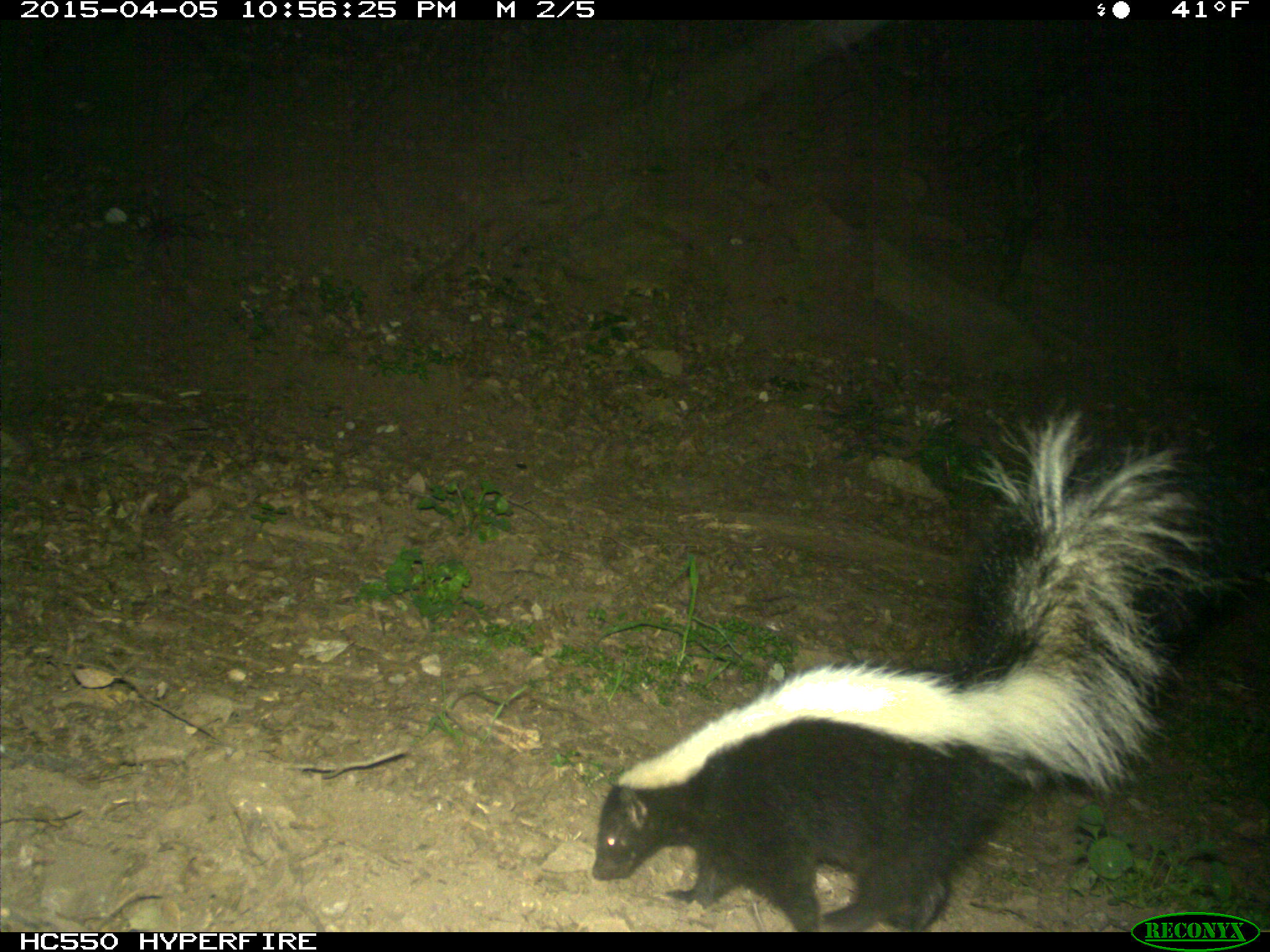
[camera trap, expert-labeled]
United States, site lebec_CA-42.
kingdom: Animalia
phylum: Chordata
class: Mammalia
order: Carnivora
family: Mephitidae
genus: Mephitis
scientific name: Mephitis mephitis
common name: striped skunk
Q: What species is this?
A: Mephitis mephitis (striped skunk).